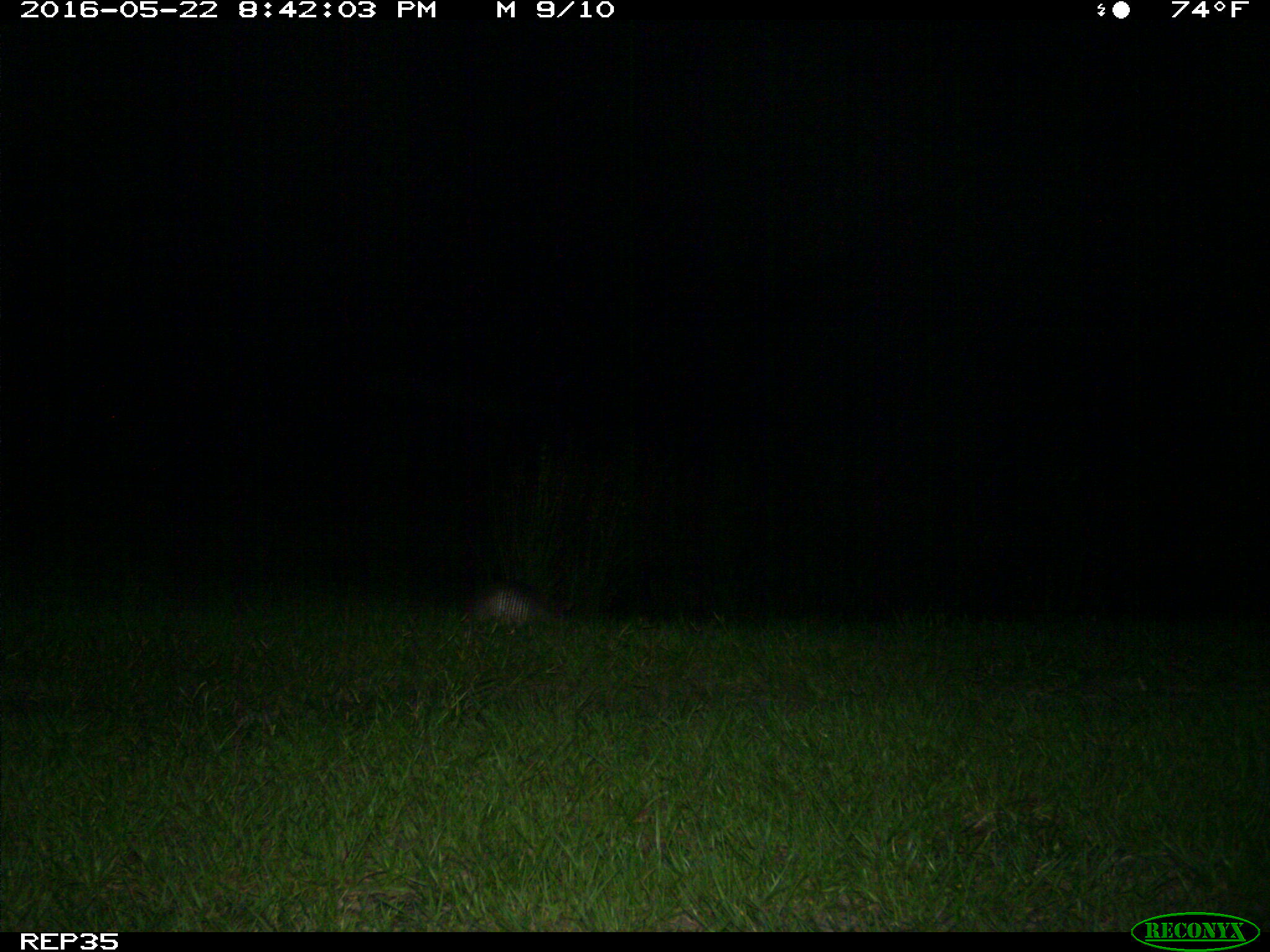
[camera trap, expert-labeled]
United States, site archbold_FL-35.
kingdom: Animalia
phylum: Chordata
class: Mammalia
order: Cingulata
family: Dasypodidae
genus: Dasypus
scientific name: Dasypus novemcinctus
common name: nine-banded armadillo